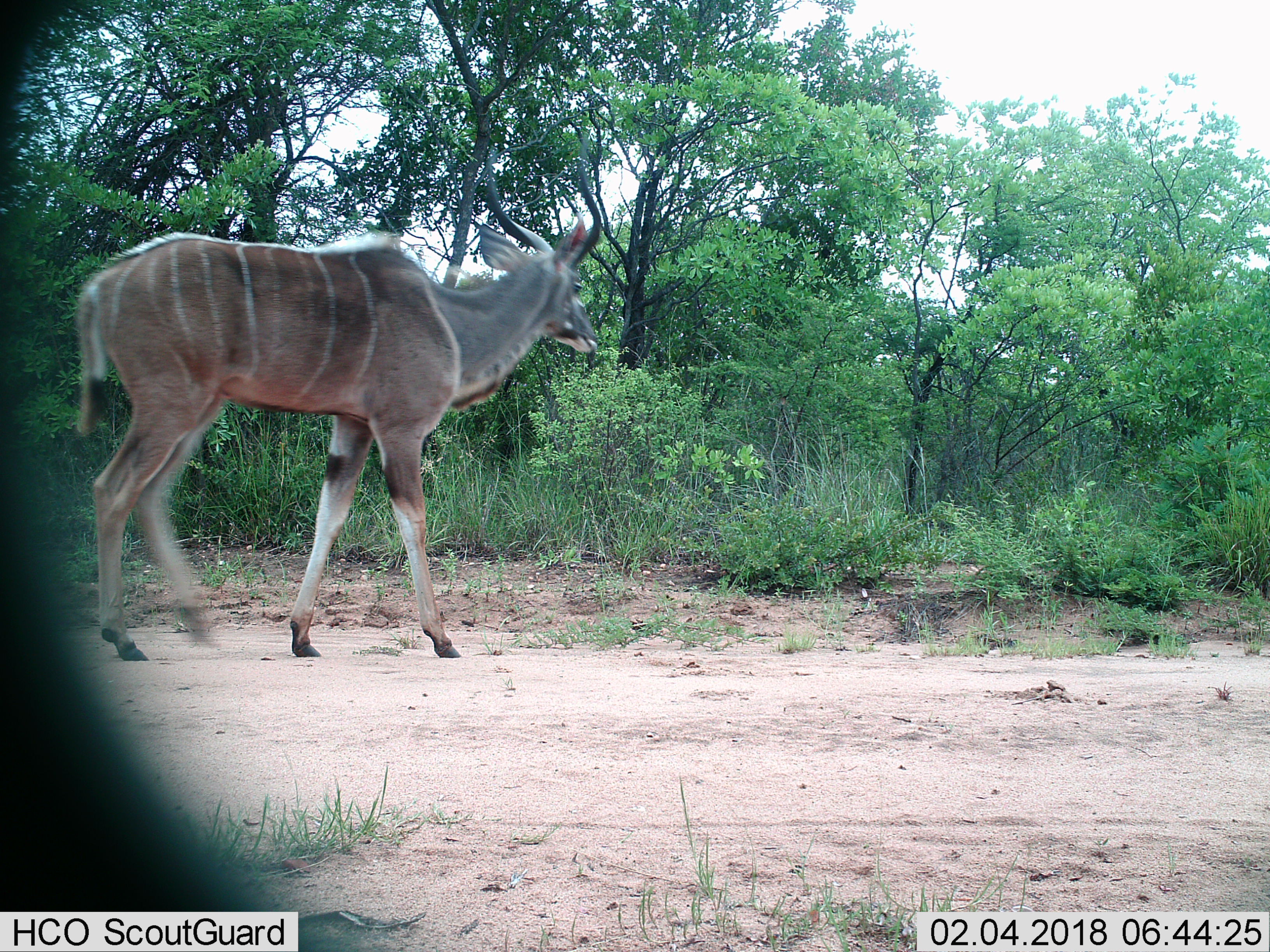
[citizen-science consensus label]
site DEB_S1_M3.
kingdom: Animalia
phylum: Chordata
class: Mammalia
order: Artiodactyla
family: Bovidae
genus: Tragelaphus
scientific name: Tragelaphus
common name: kudu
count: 1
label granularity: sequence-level